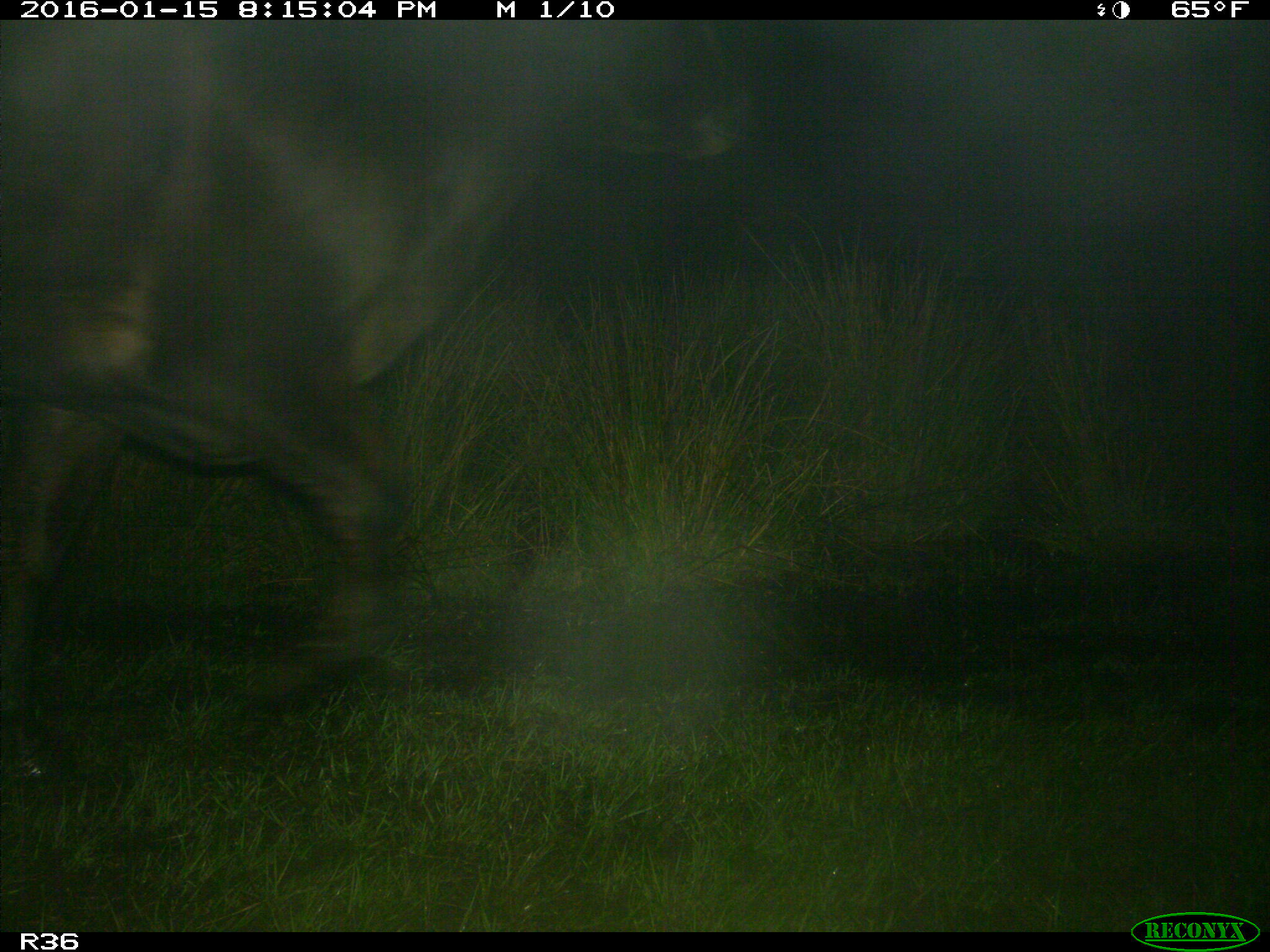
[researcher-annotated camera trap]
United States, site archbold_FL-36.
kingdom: Animalia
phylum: Chordata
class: Mammalia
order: Artiodactyla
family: Bovidae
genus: Bos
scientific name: Bos taurus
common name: domestic cow